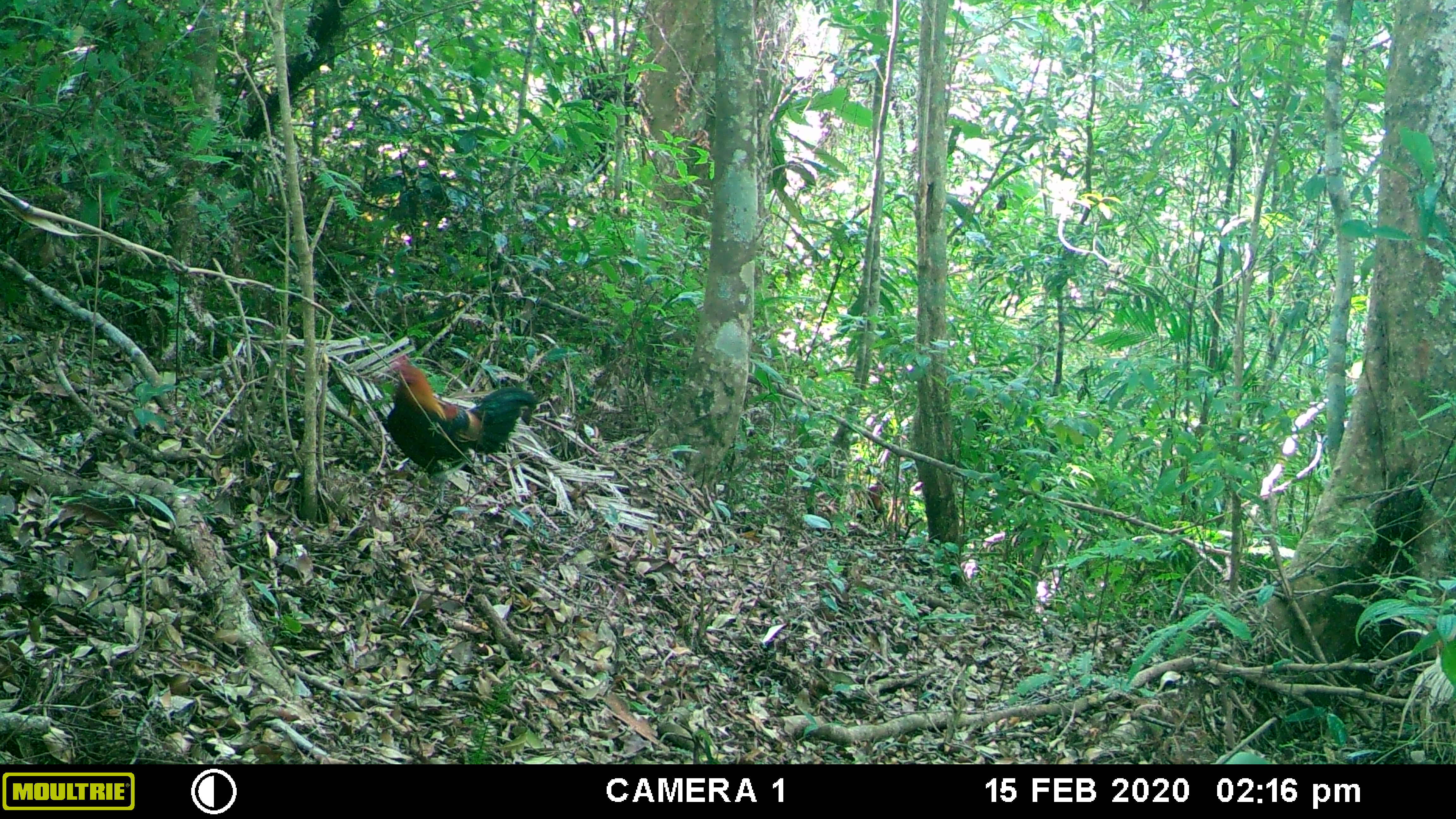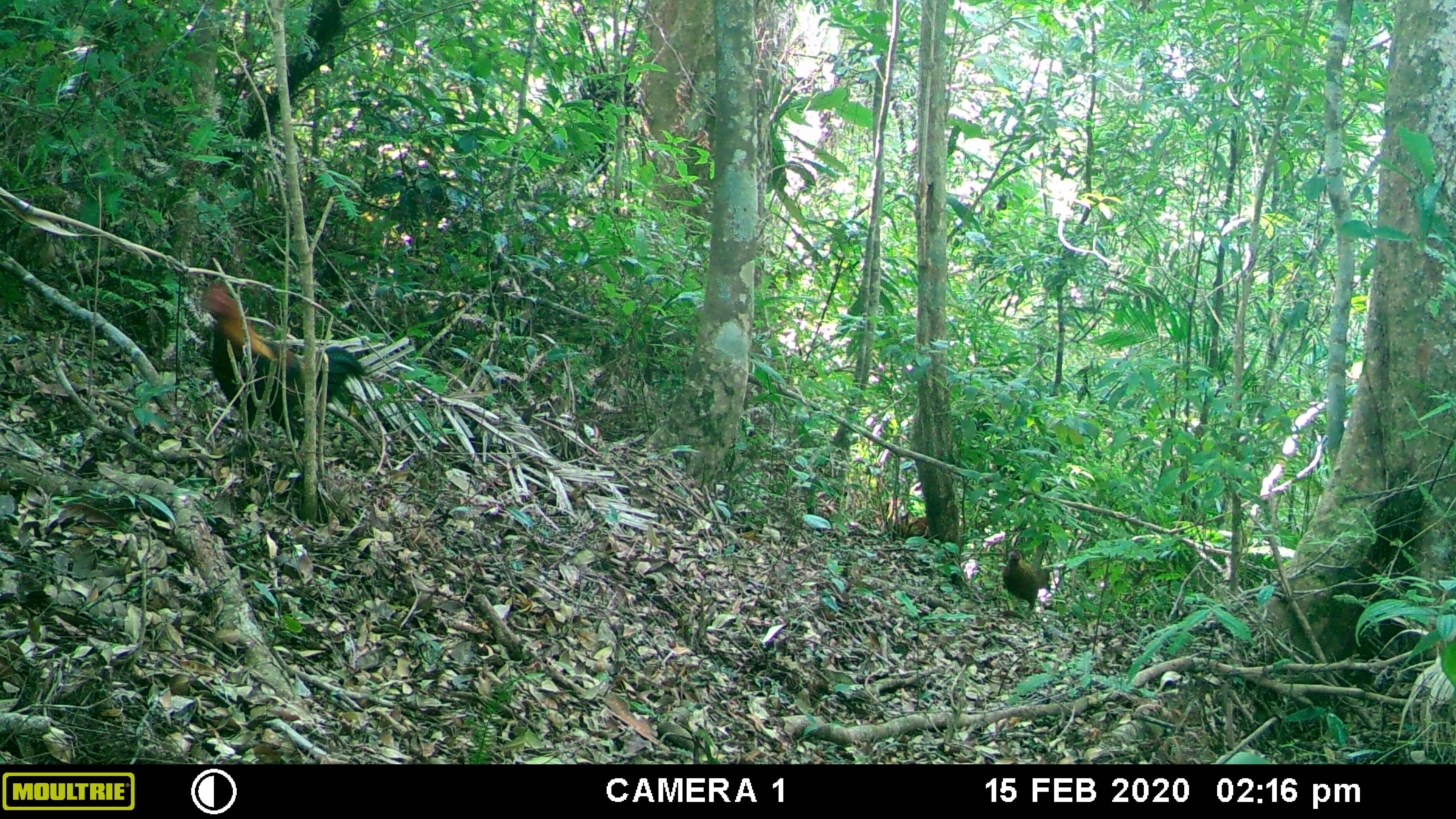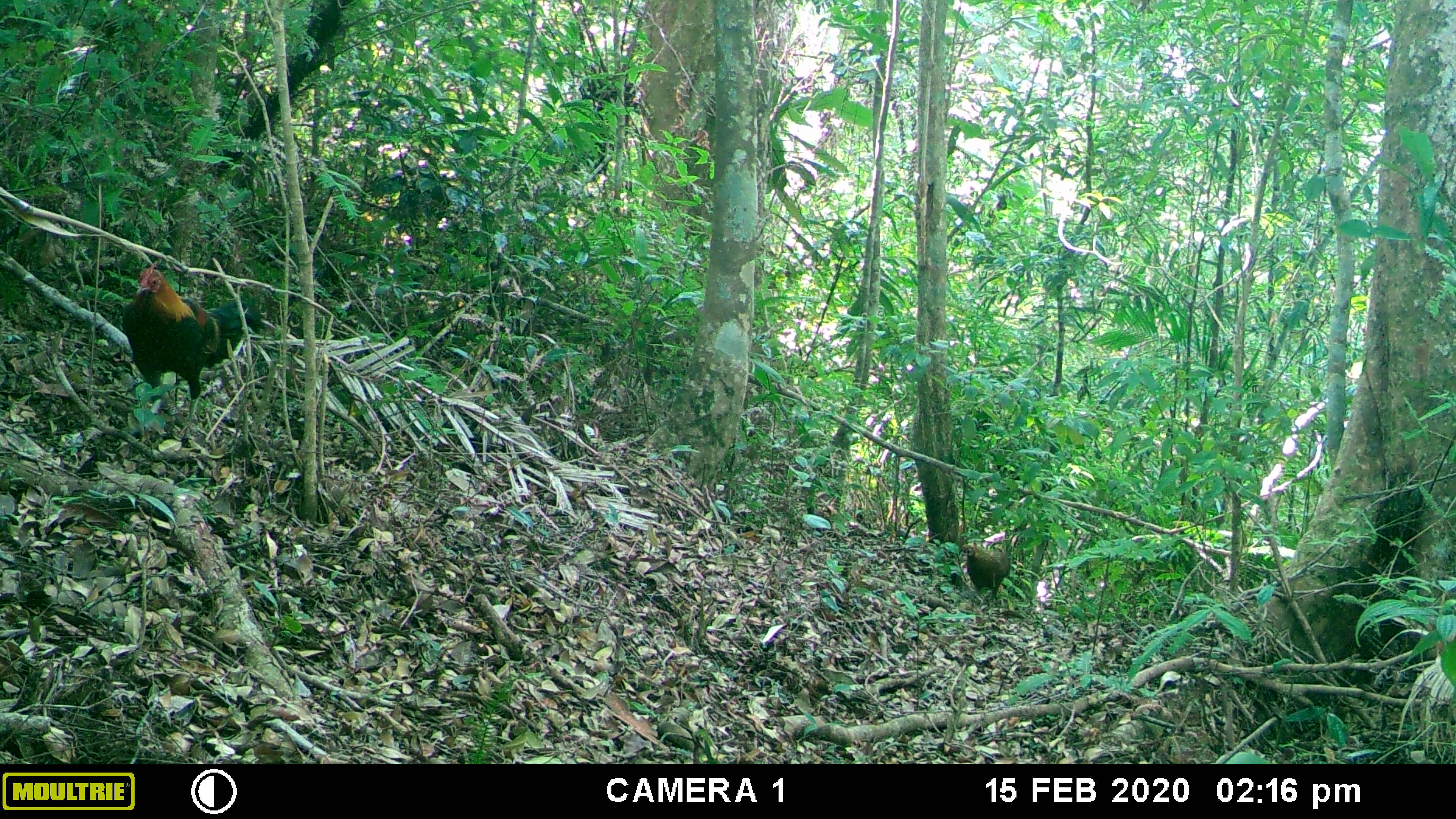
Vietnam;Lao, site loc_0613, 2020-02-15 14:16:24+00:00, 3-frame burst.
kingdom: Animalia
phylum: Chordata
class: Aves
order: Galliformes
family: Phasianidae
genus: Gallus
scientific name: Gallus gallus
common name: red junglefowl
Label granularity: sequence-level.